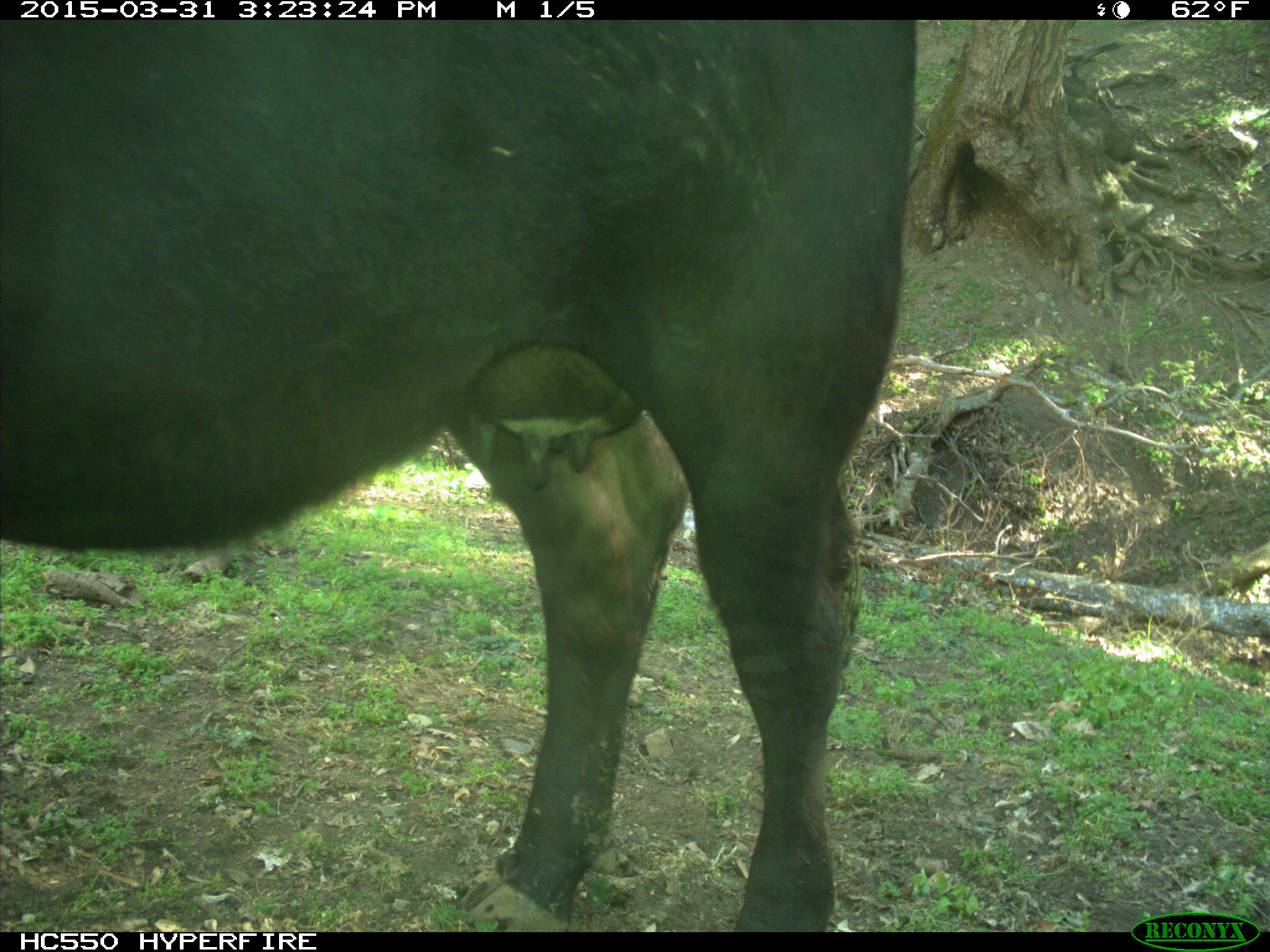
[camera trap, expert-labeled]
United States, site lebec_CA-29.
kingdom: Animalia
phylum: Chordata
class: Mammalia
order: Artiodactyla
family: Bovidae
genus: Bos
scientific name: Bos taurus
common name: domestic cow